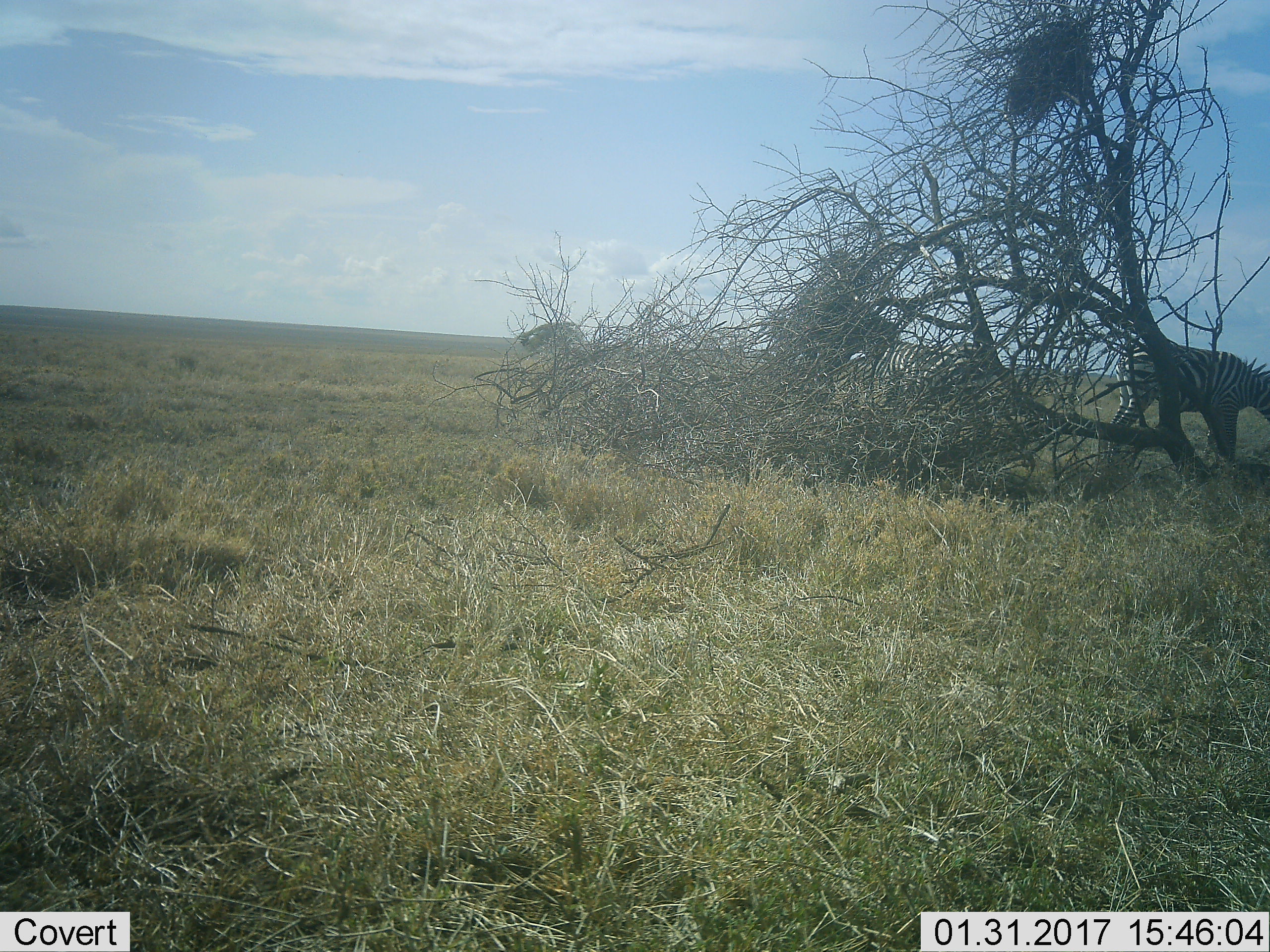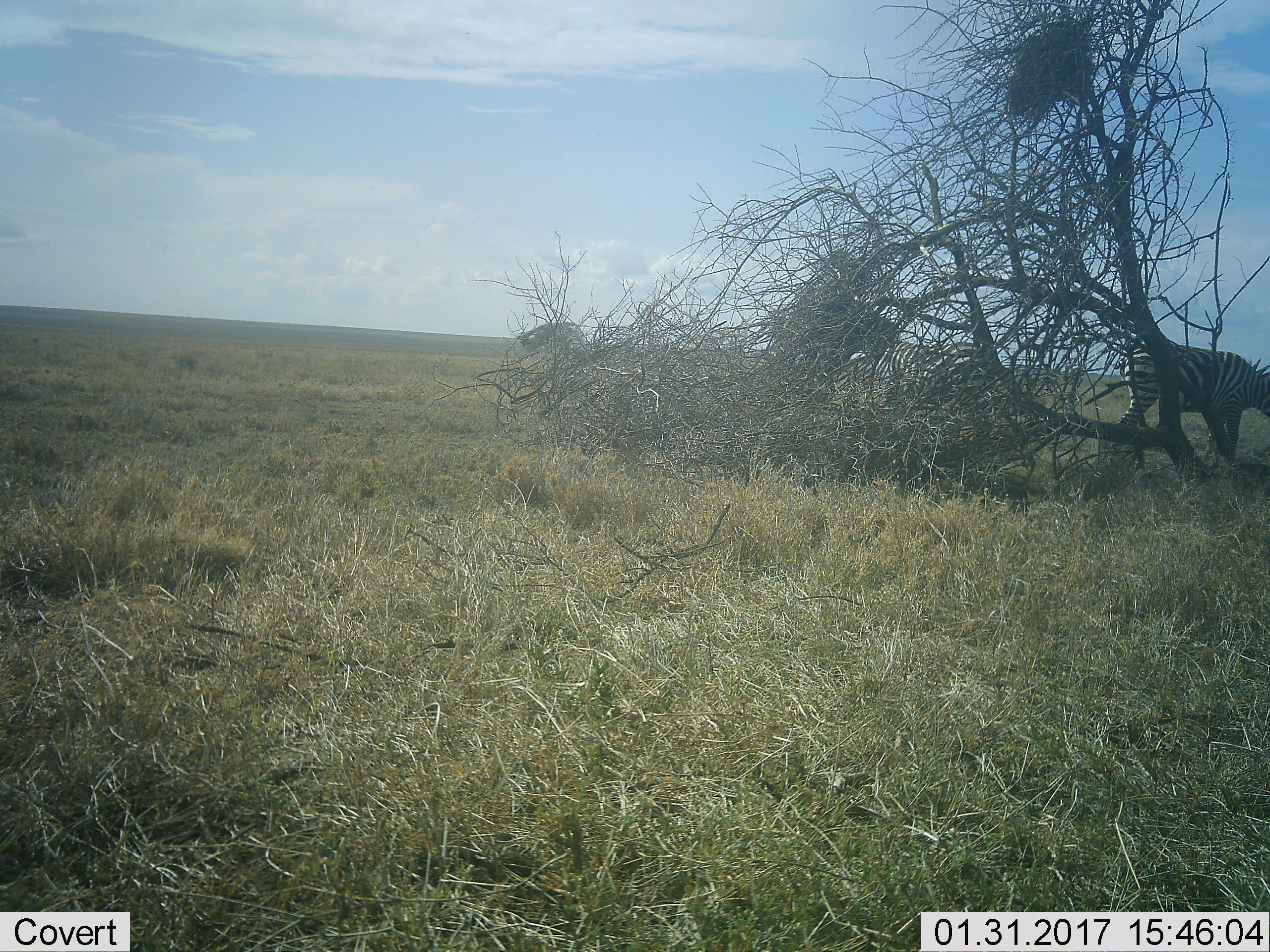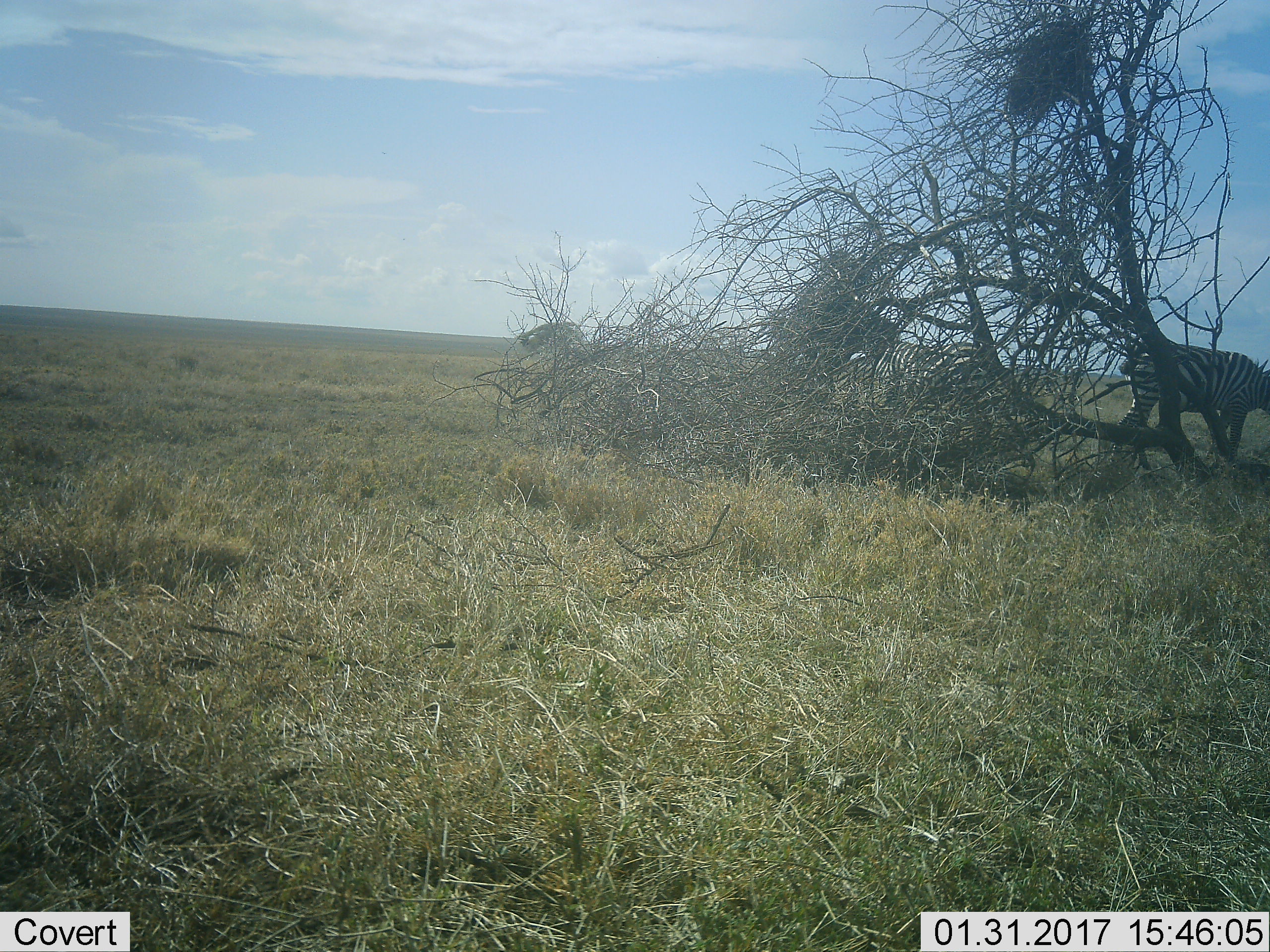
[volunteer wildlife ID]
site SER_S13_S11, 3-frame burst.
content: unidentified animal